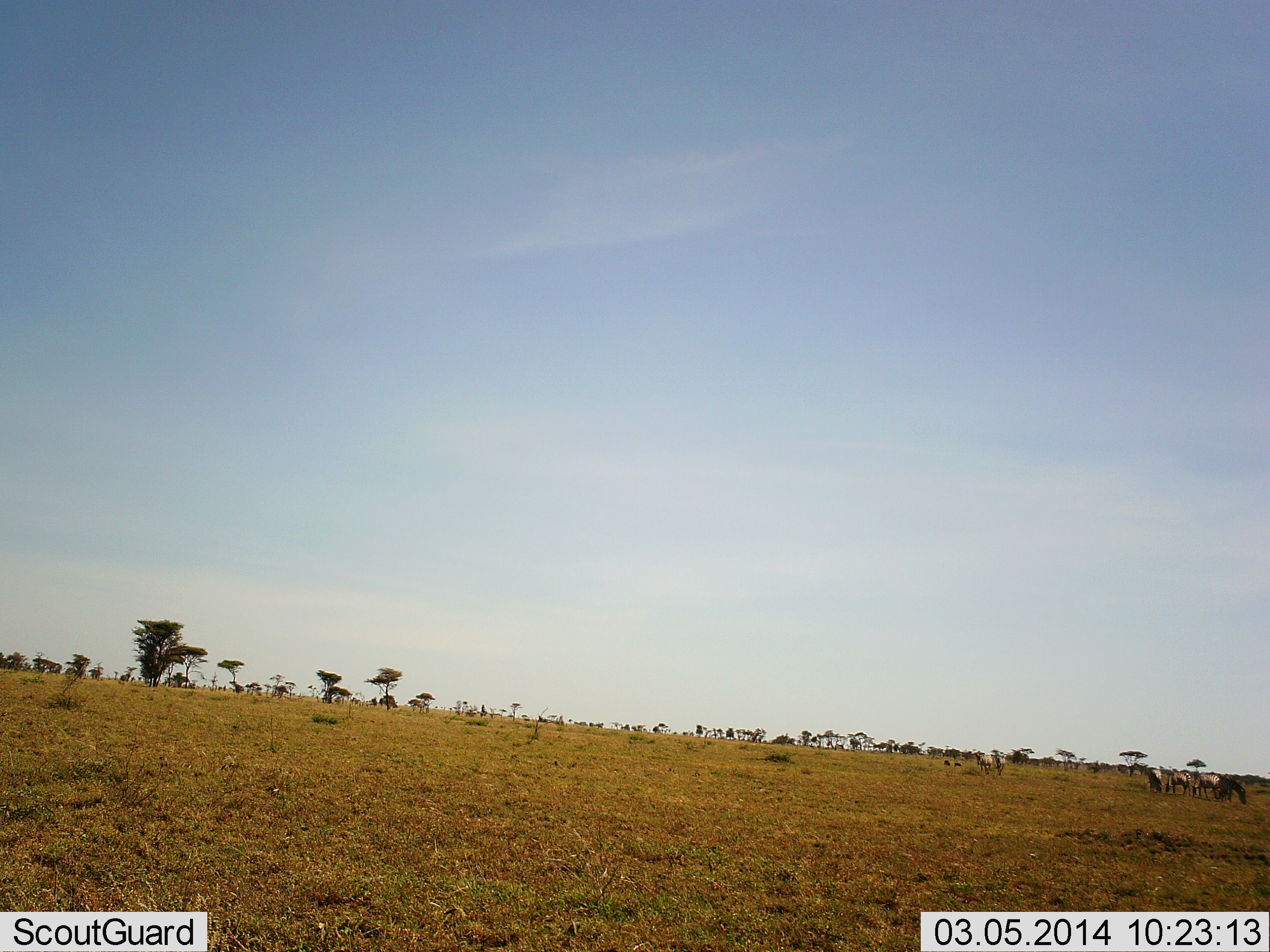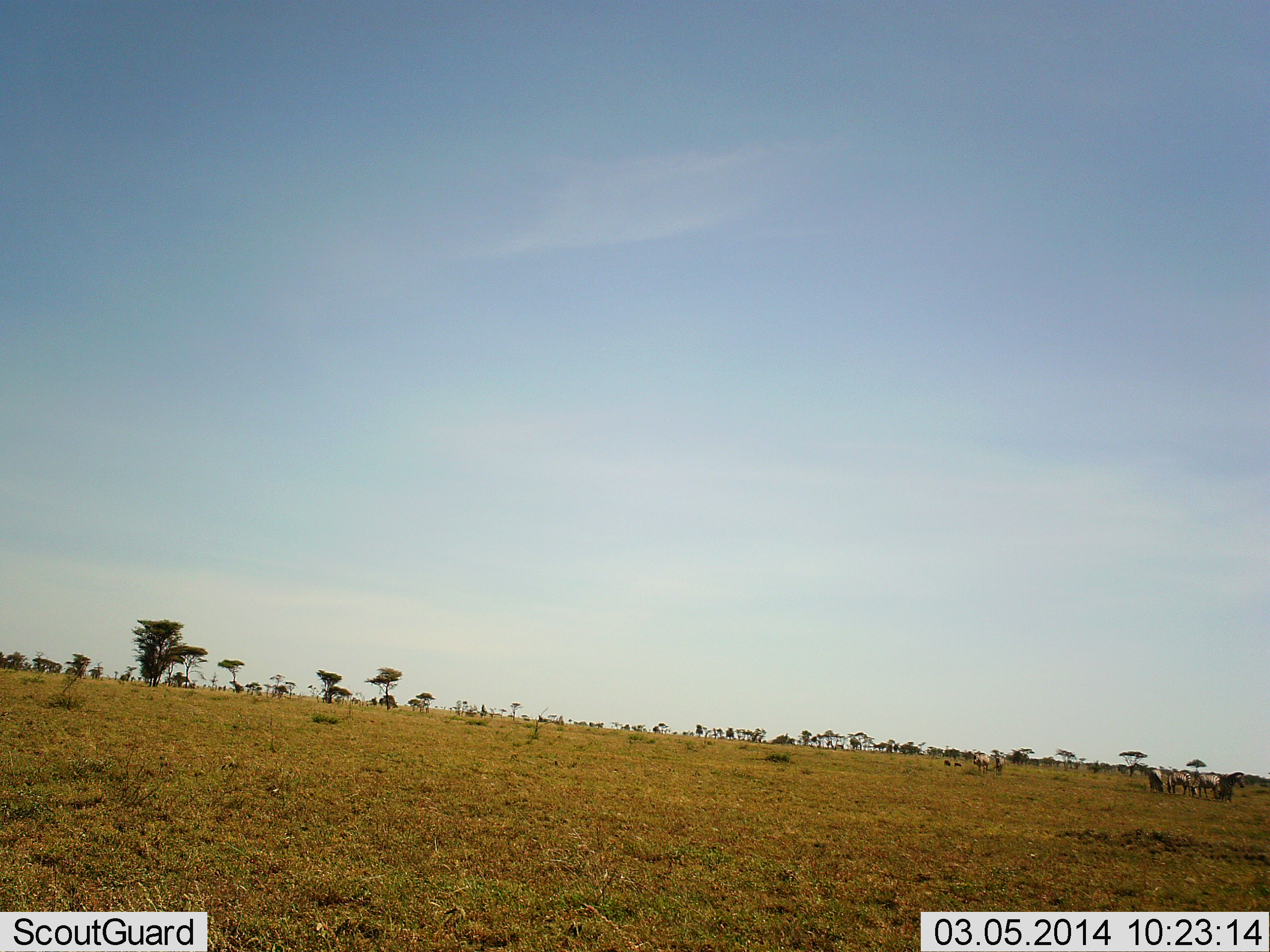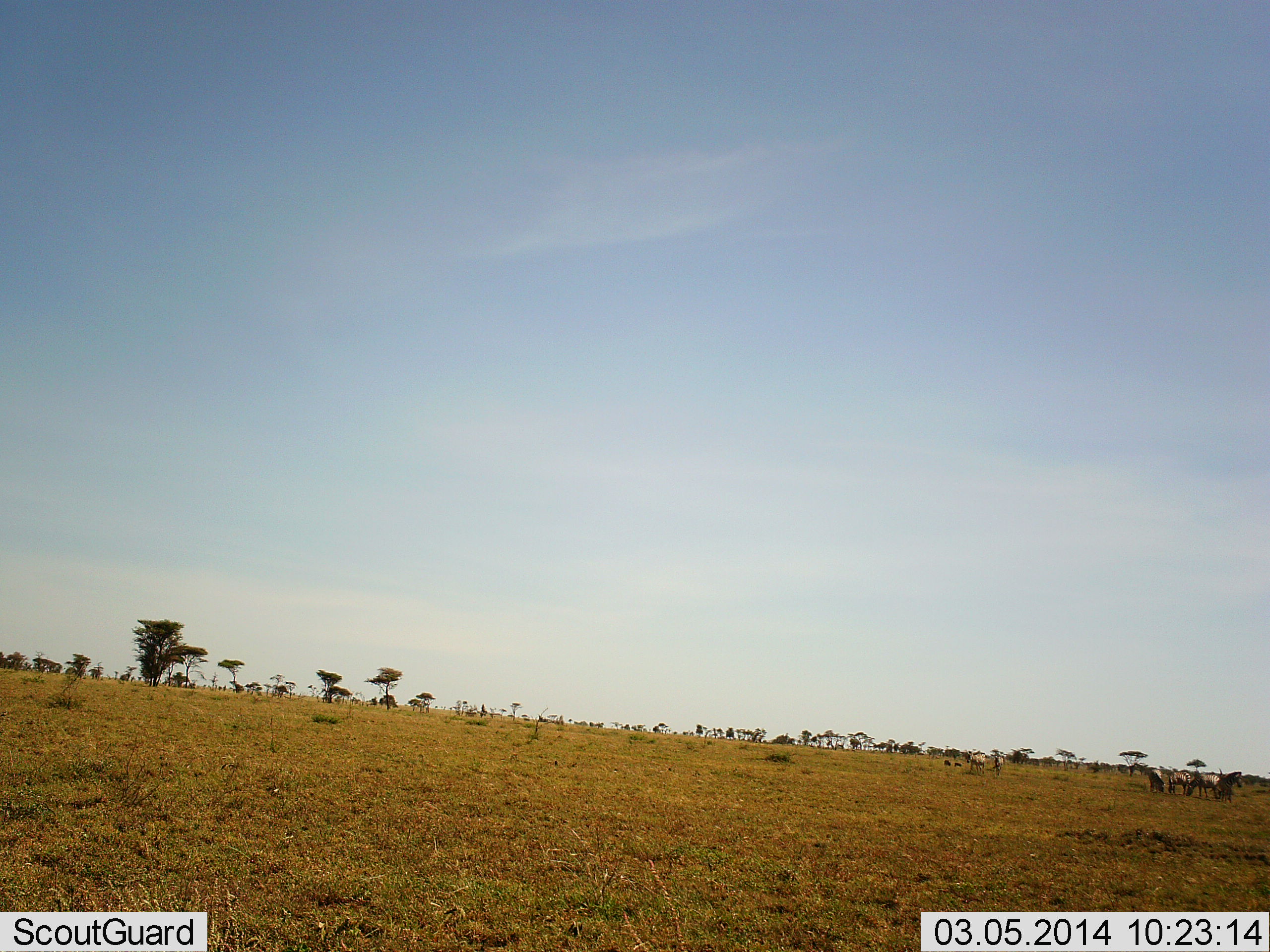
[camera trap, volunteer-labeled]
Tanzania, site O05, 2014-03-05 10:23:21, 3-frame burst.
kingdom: Animalia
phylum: Chordata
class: Mammalia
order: Perissodactyla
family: Equidae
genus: Equus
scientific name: Equus quagga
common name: plains zebra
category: zebra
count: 6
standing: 59%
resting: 6%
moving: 6%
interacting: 0%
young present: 0%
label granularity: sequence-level